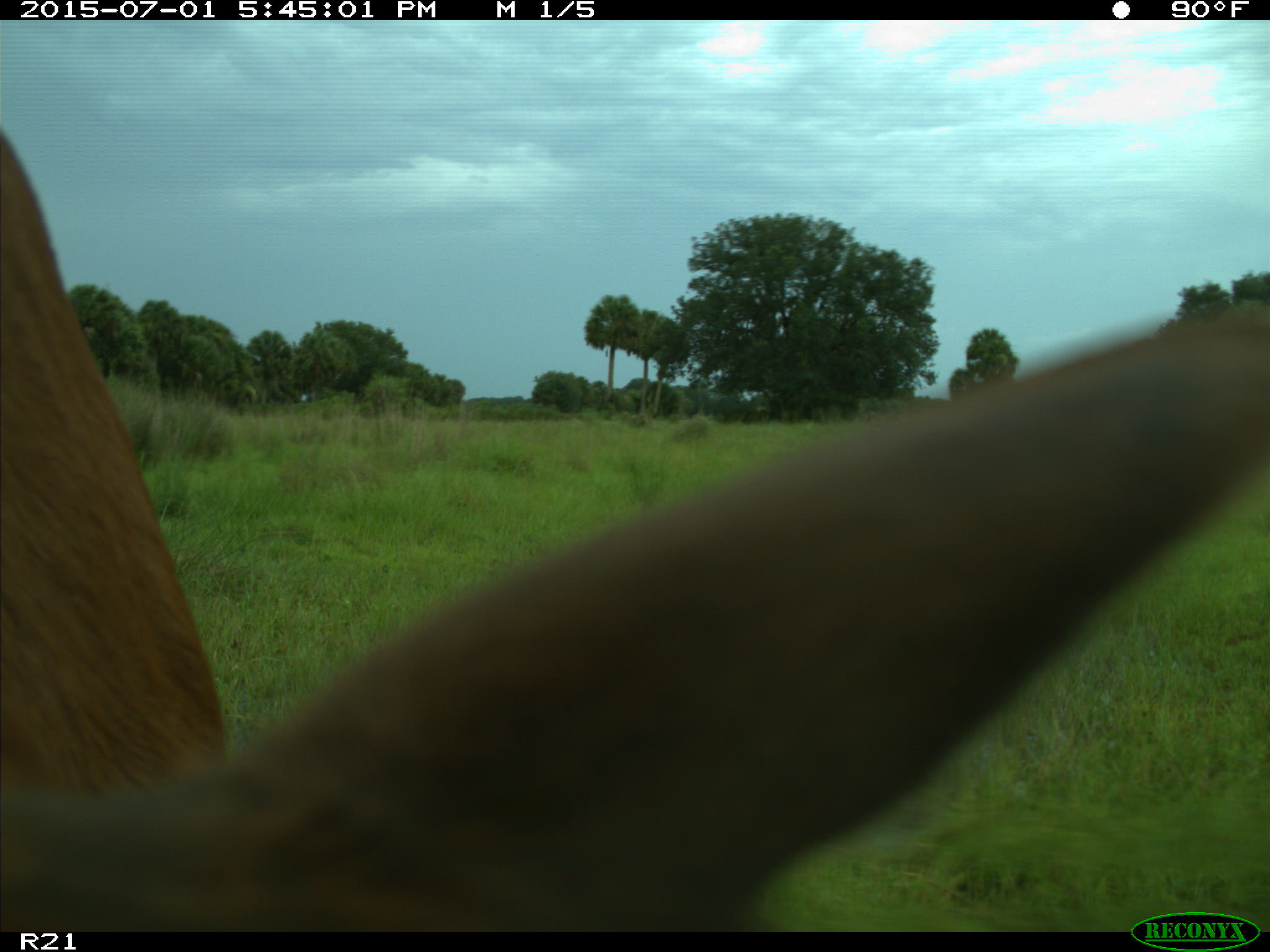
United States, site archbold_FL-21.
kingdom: Animalia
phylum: Chordata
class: Mammalia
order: Artiodactyla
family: Bovidae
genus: Bos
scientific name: Bos taurus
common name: domestic cow